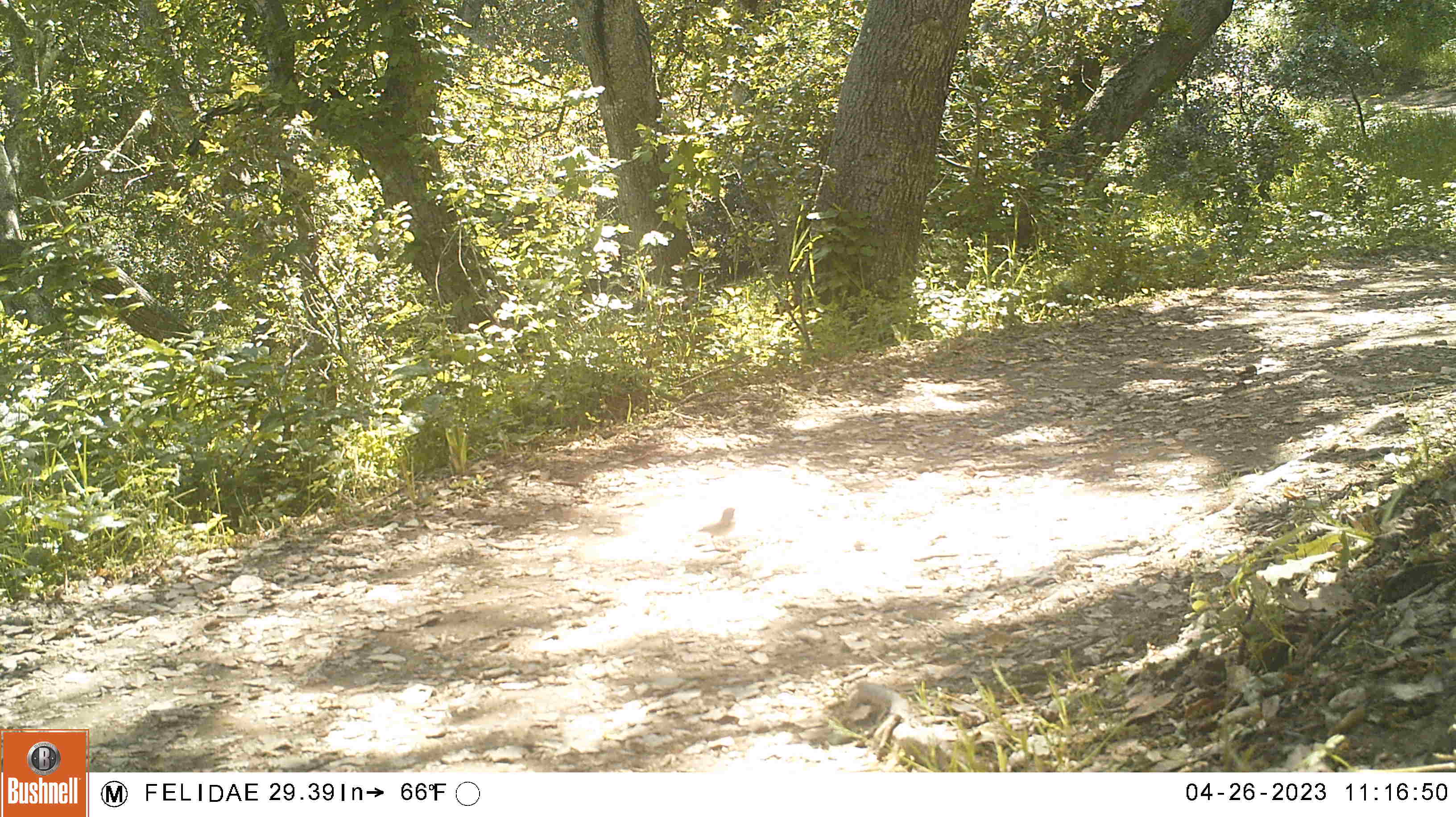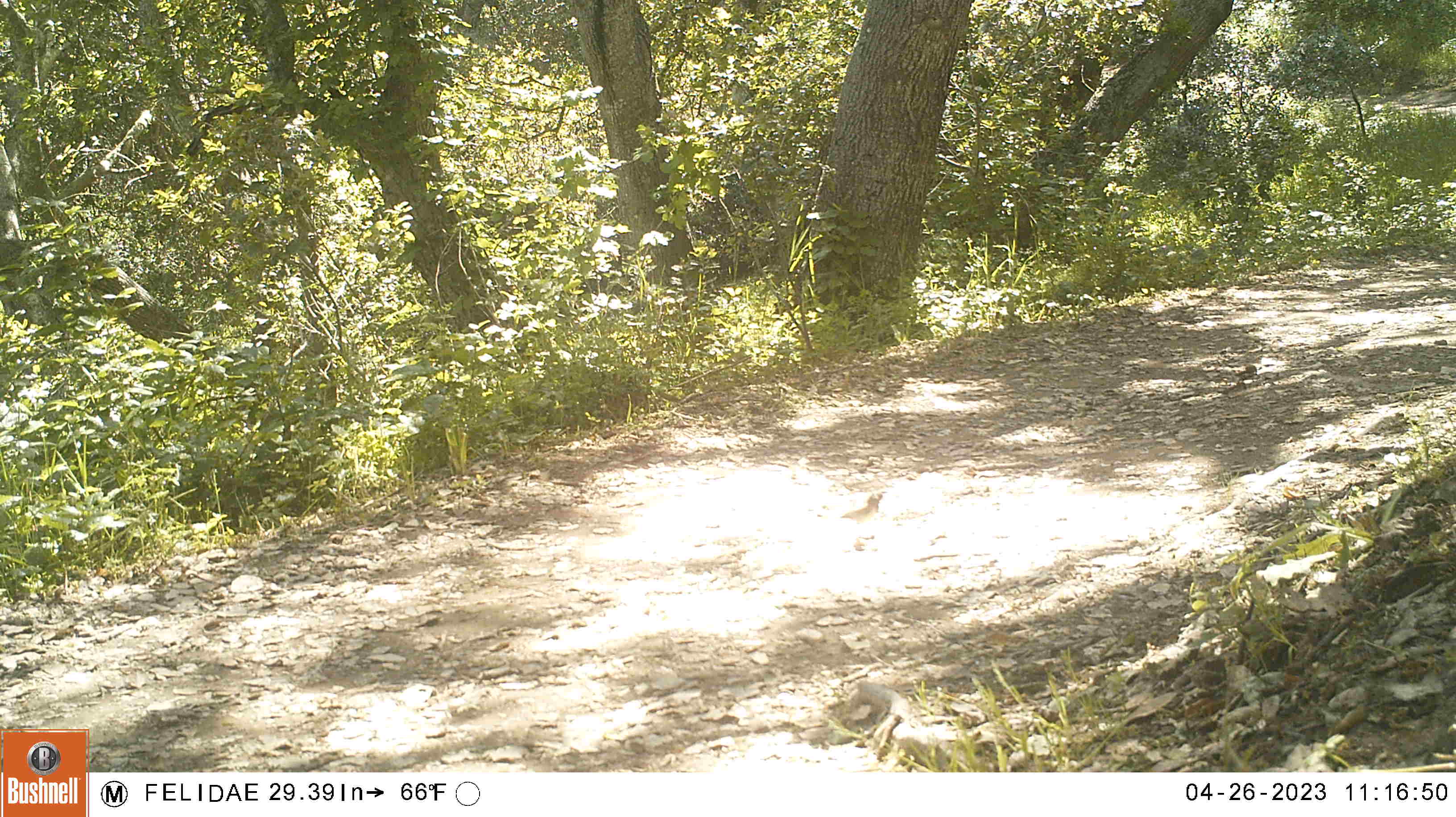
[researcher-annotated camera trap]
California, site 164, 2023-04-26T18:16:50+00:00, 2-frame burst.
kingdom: Animalia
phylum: Chordata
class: Aves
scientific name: Aves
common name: bird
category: unknown bird